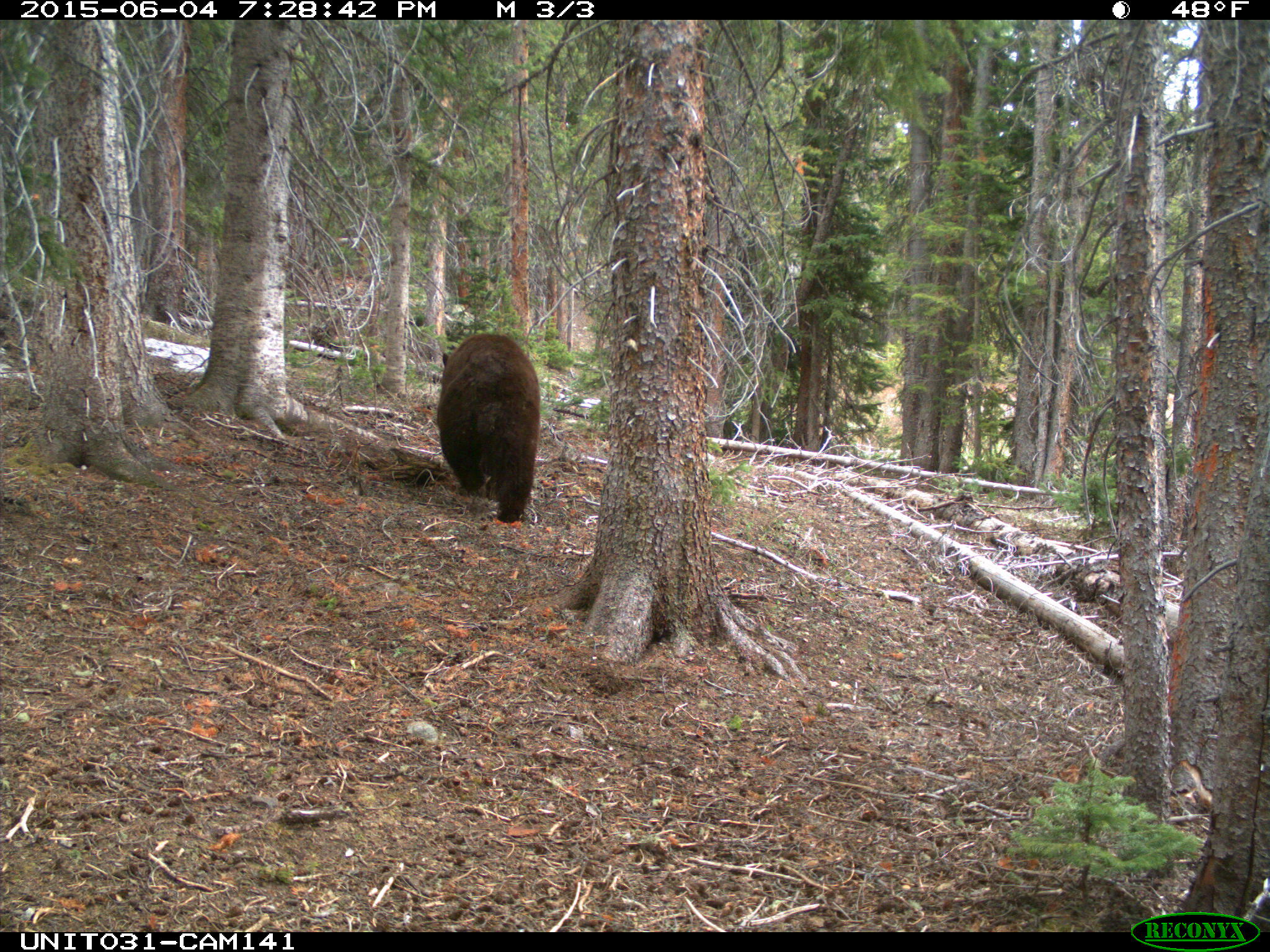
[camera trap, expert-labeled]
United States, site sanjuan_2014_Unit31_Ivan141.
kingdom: Animalia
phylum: Chordata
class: Mammalia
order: Carnivora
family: Ursidae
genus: Ursus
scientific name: Ursus americanus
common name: american black bear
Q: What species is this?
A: Ursus americanus (american black bear).